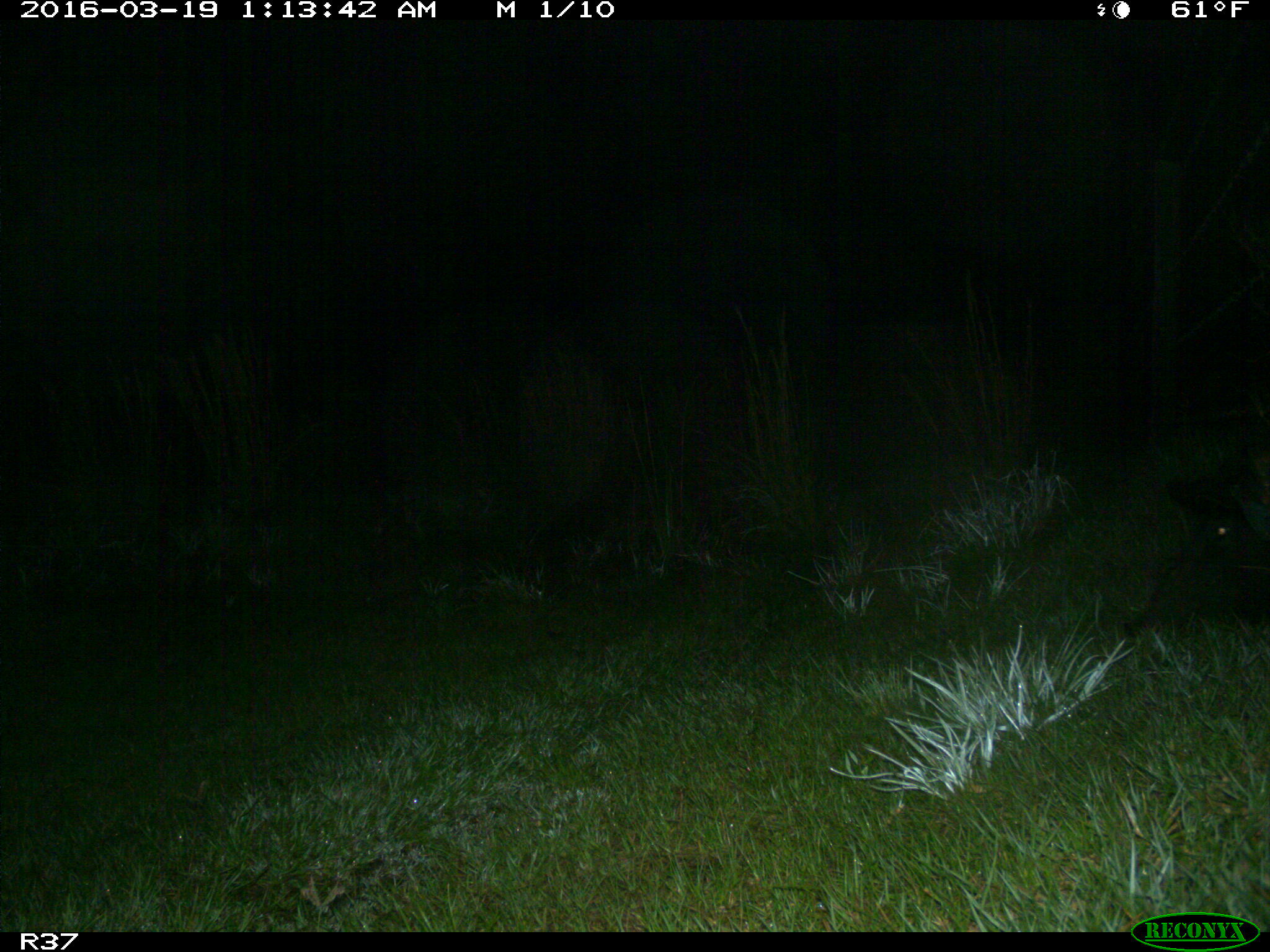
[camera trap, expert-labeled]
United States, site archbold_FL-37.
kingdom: Animalia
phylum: Chordata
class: Mammalia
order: Artiodactyla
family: Suidae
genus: Sus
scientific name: Sus scrofa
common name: wild boar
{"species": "Sus scrofa (wild boar)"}